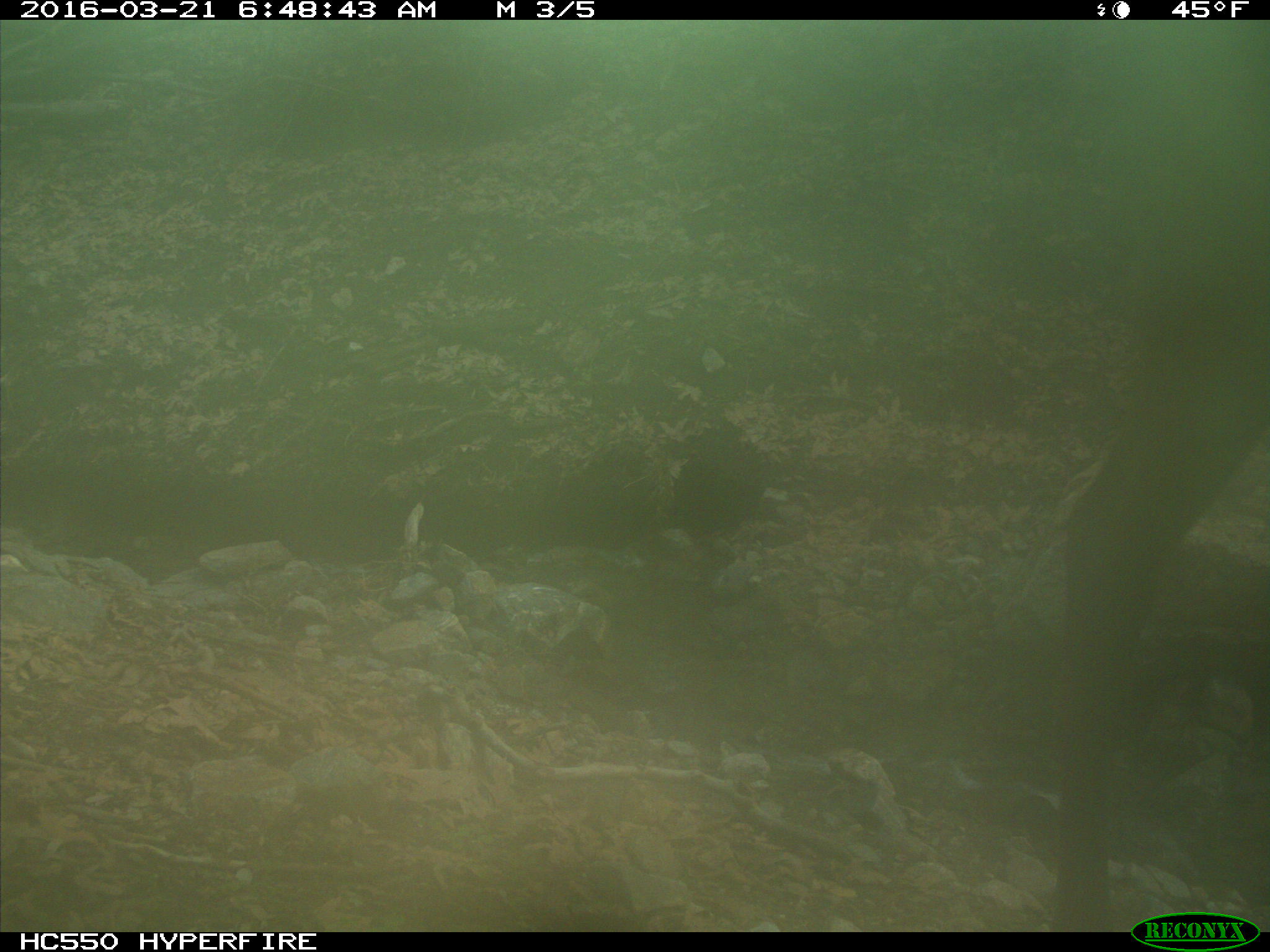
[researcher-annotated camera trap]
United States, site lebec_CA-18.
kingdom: Animalia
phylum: Chordata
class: Mammalia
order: Artiodactyla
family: Cervidae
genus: Cervus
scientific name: Cervus canadensis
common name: elk